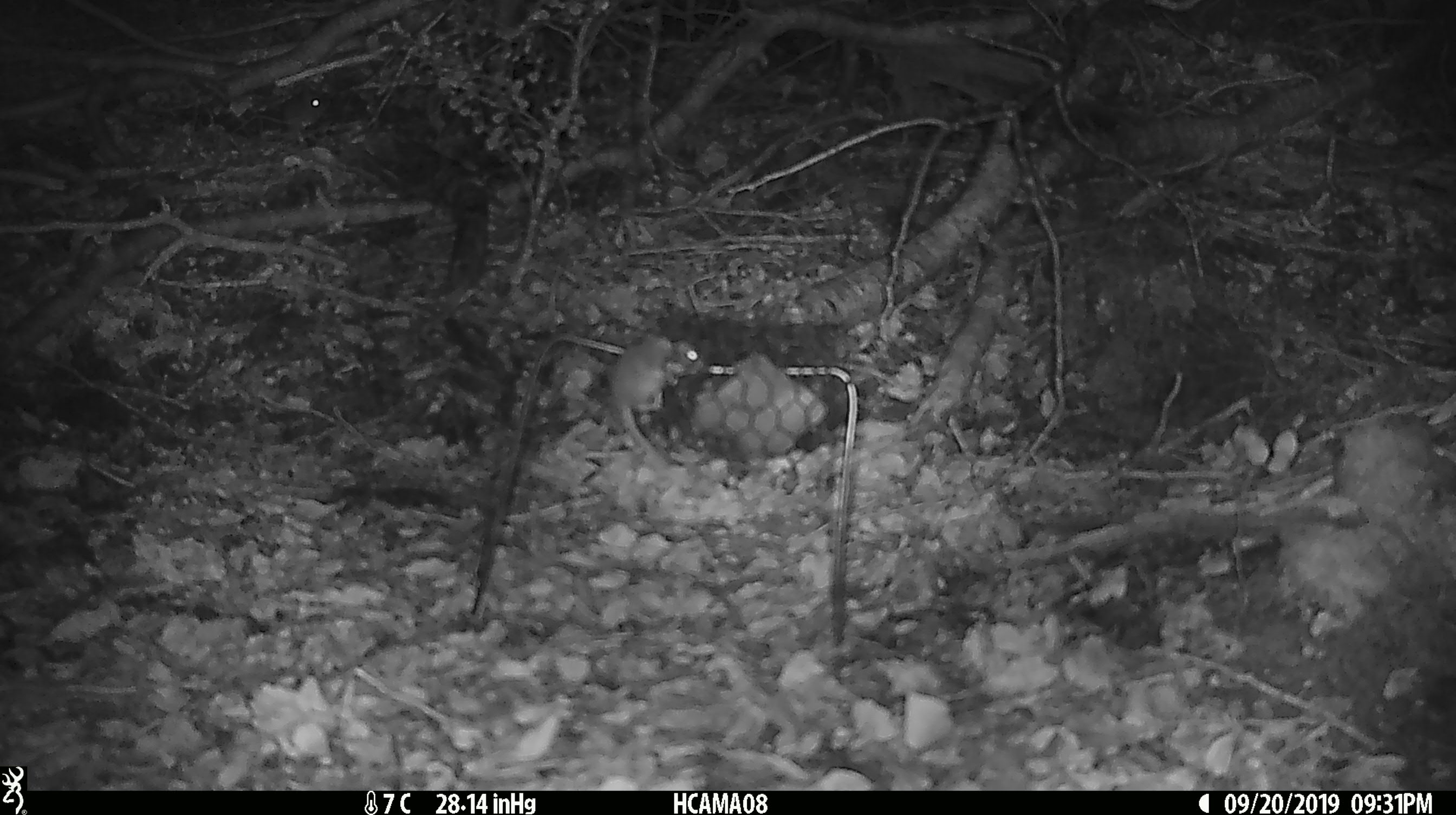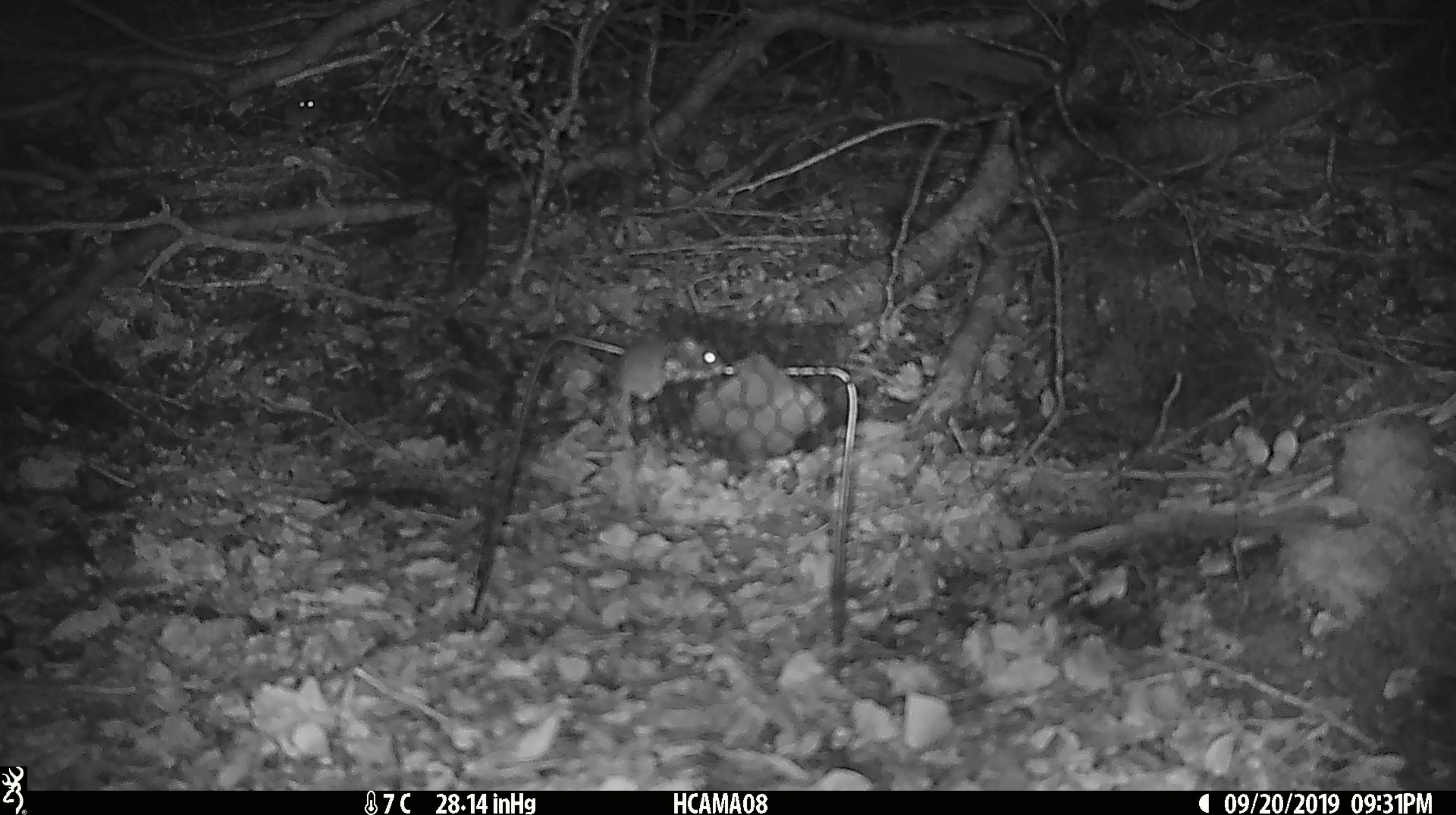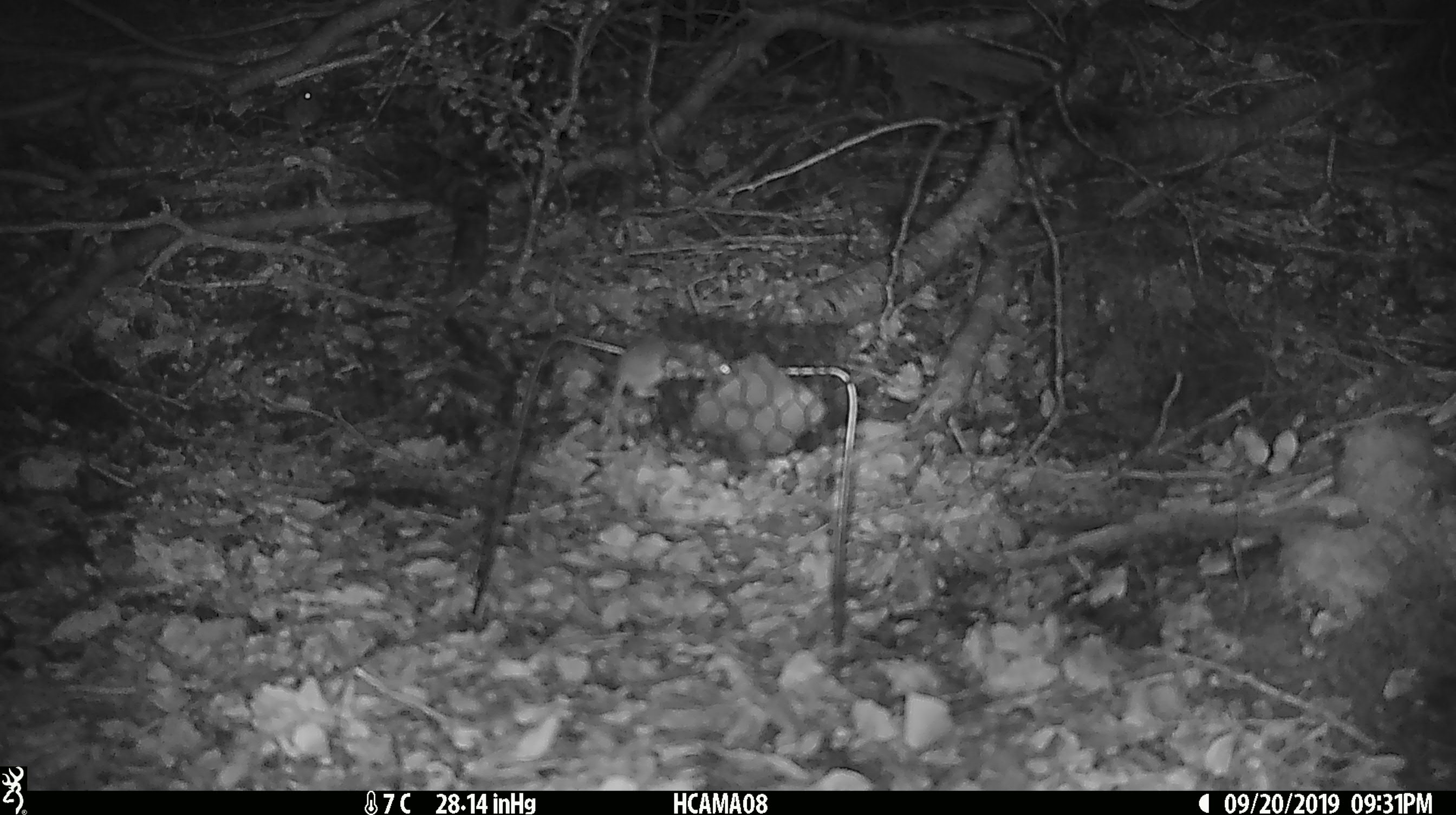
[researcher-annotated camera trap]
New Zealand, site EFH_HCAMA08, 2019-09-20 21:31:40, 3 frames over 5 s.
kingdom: Animalia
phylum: Chordata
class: Mammalia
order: Rodentia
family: Muridae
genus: Mus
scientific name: Mus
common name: mouse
Mouse (Mus).